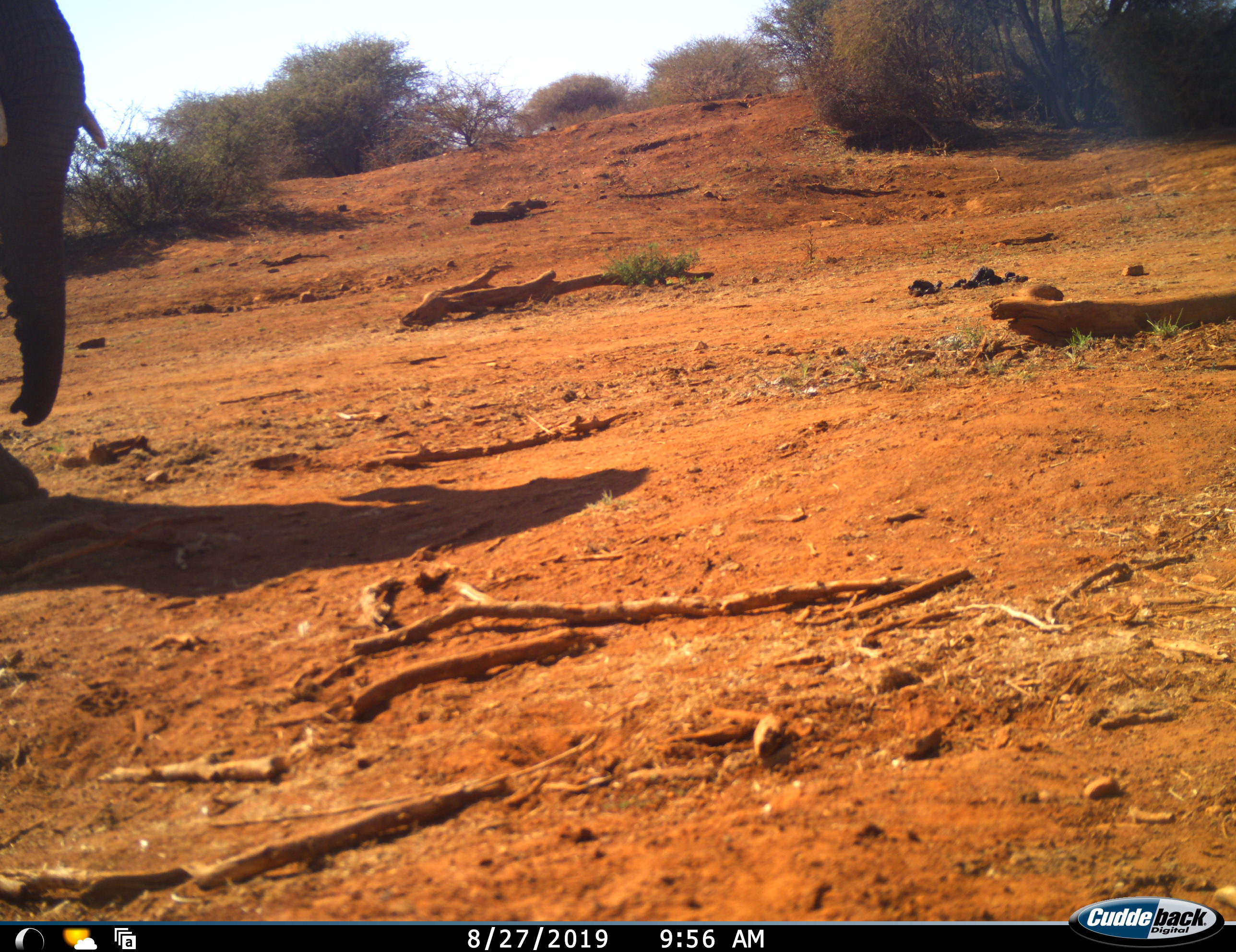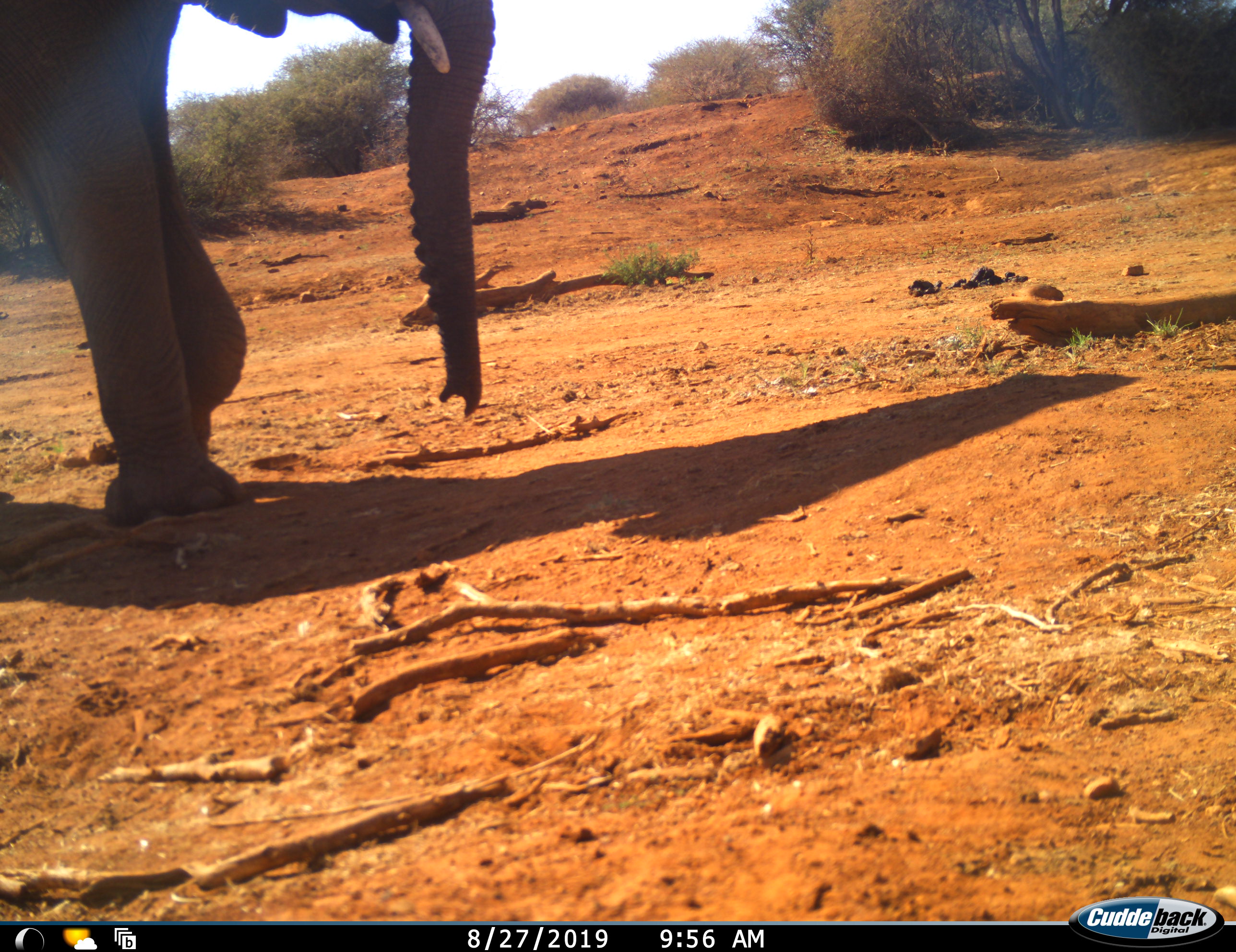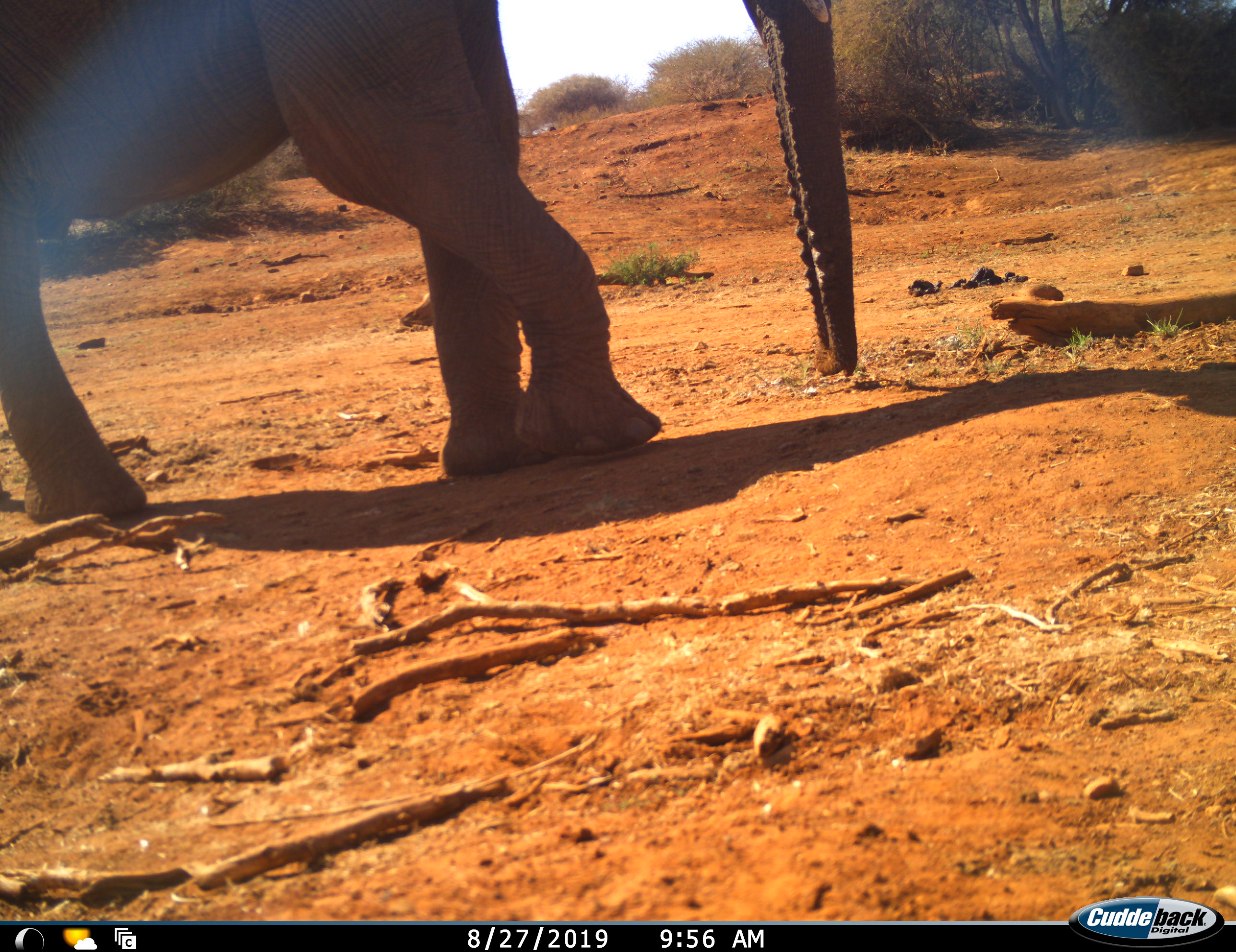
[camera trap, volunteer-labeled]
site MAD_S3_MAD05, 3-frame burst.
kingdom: Animalia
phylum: Chordata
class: Mammalia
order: Proboscidea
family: Elephantidae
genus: Loxodonta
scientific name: Loxodonta africana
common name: african bush elephant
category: elephant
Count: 1.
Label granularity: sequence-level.